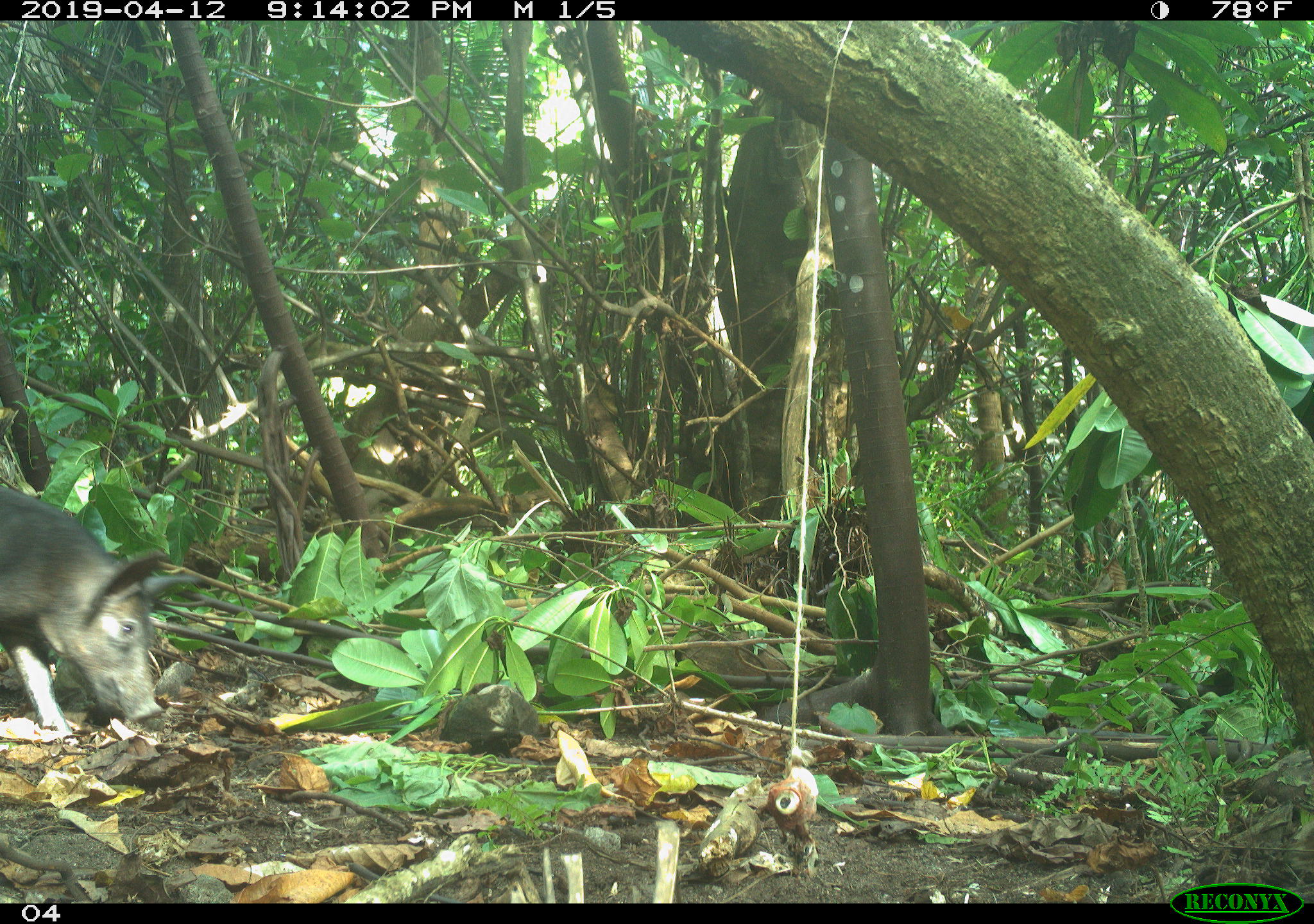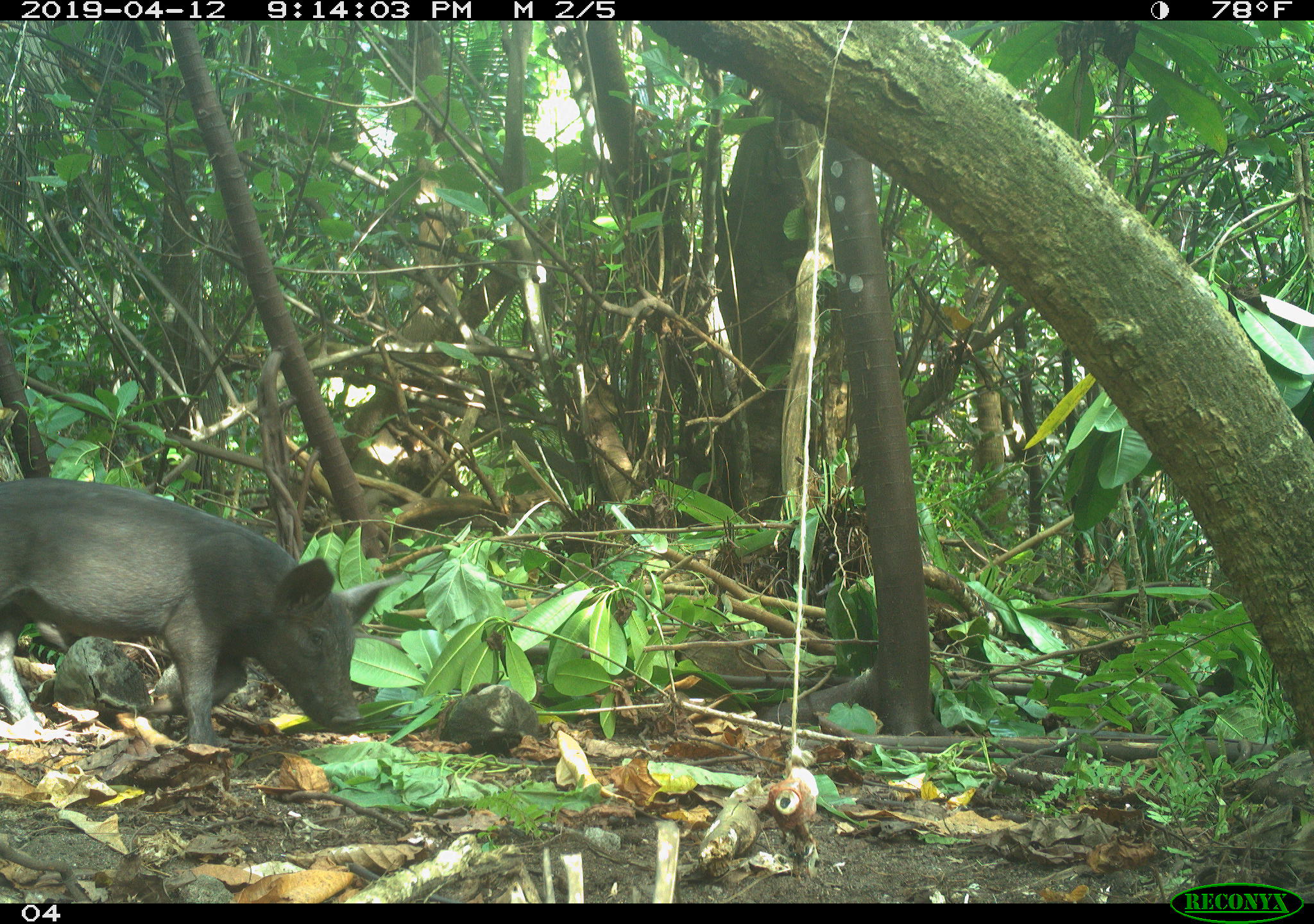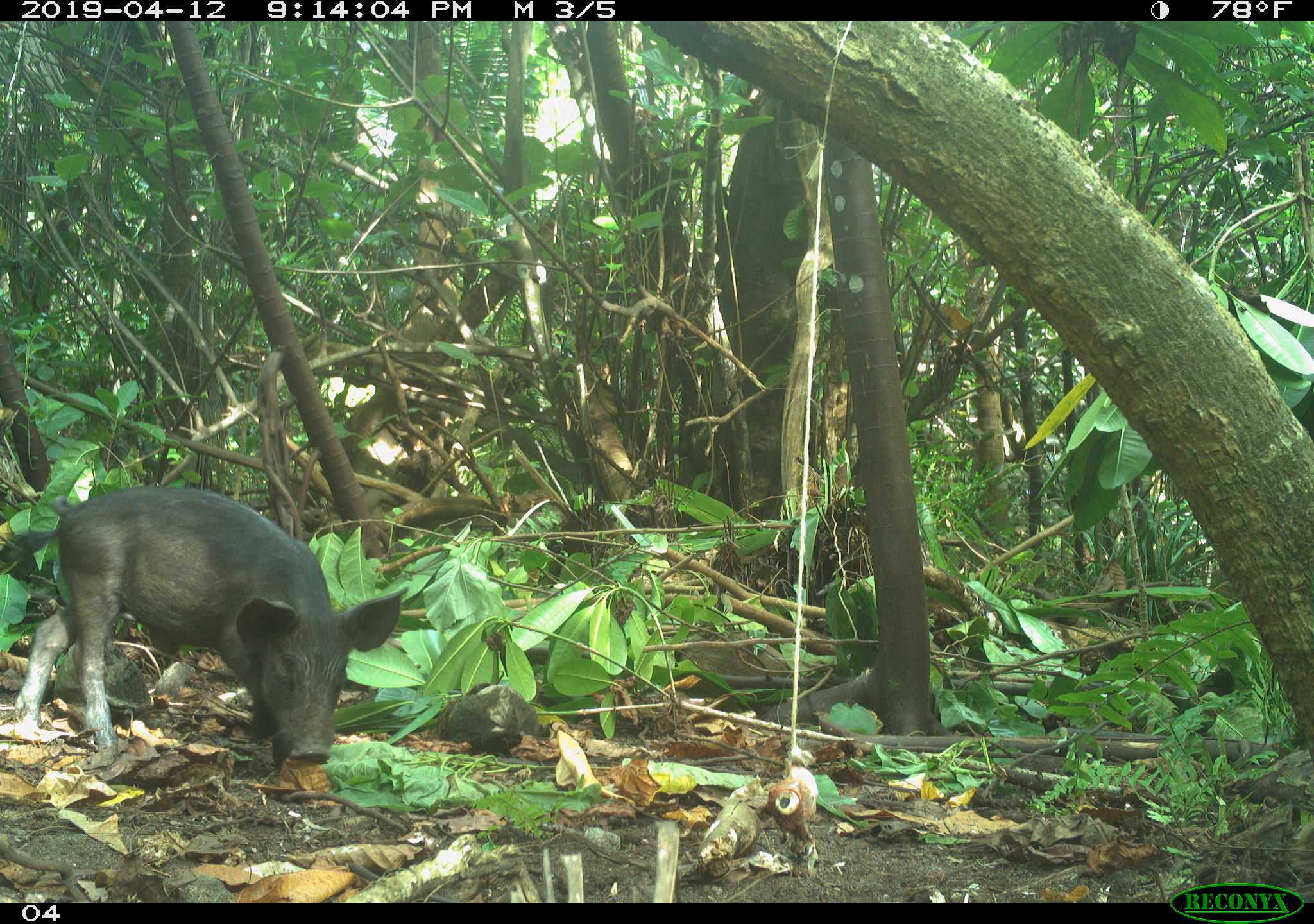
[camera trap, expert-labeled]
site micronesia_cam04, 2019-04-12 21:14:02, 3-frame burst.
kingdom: Animalia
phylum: Chordata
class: Mammalia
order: Artiodactyla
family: Suidae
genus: Sus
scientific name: Sus scrofa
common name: pig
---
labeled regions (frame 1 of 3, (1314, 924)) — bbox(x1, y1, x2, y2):
pig: bbox(0, 481, 196, 740)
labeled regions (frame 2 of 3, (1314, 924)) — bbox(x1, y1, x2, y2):
pig: bbox(0, 475, 396, 750)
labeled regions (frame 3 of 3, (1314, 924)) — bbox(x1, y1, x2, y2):
pig: bbox(11, 484, 402, 785)